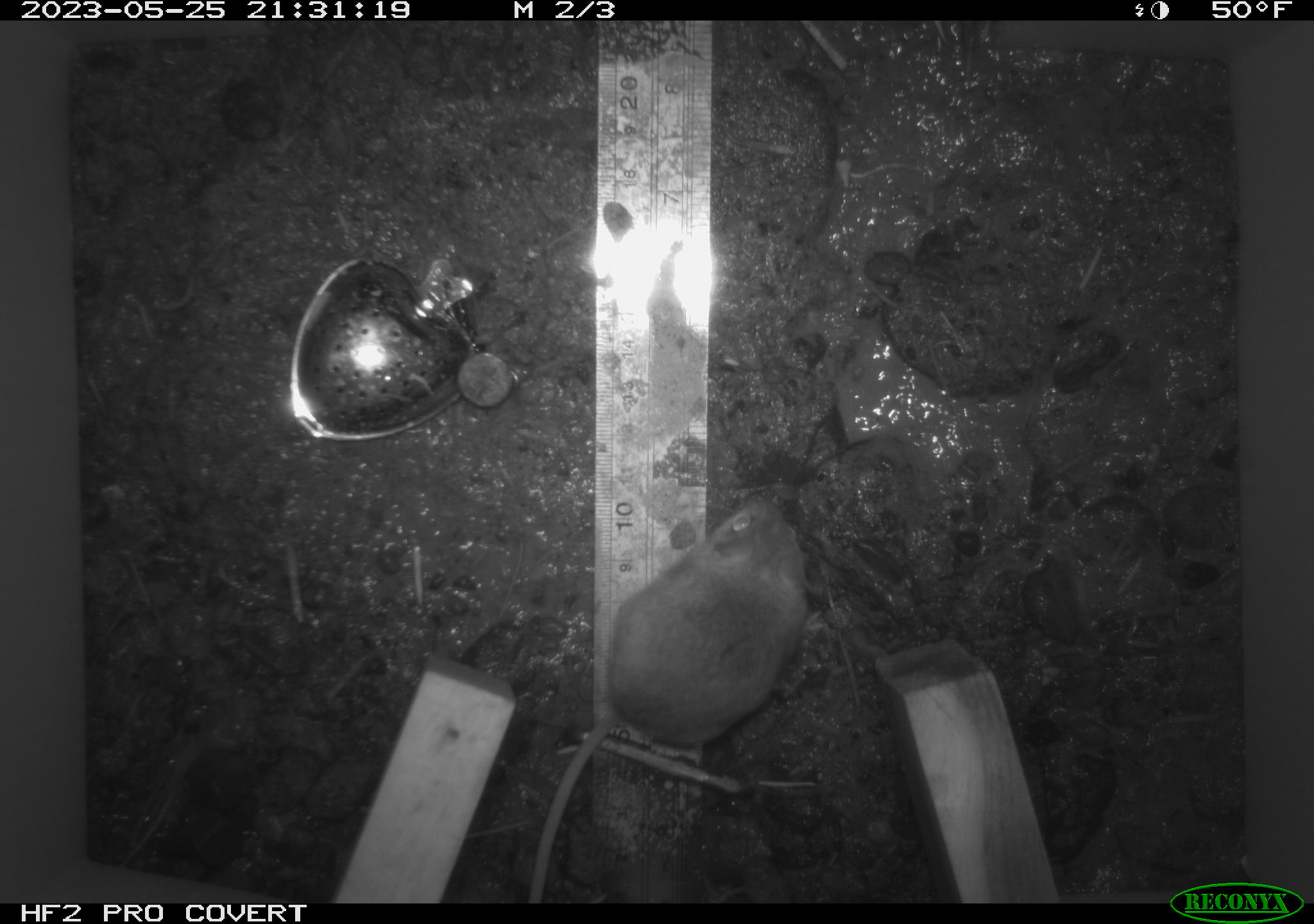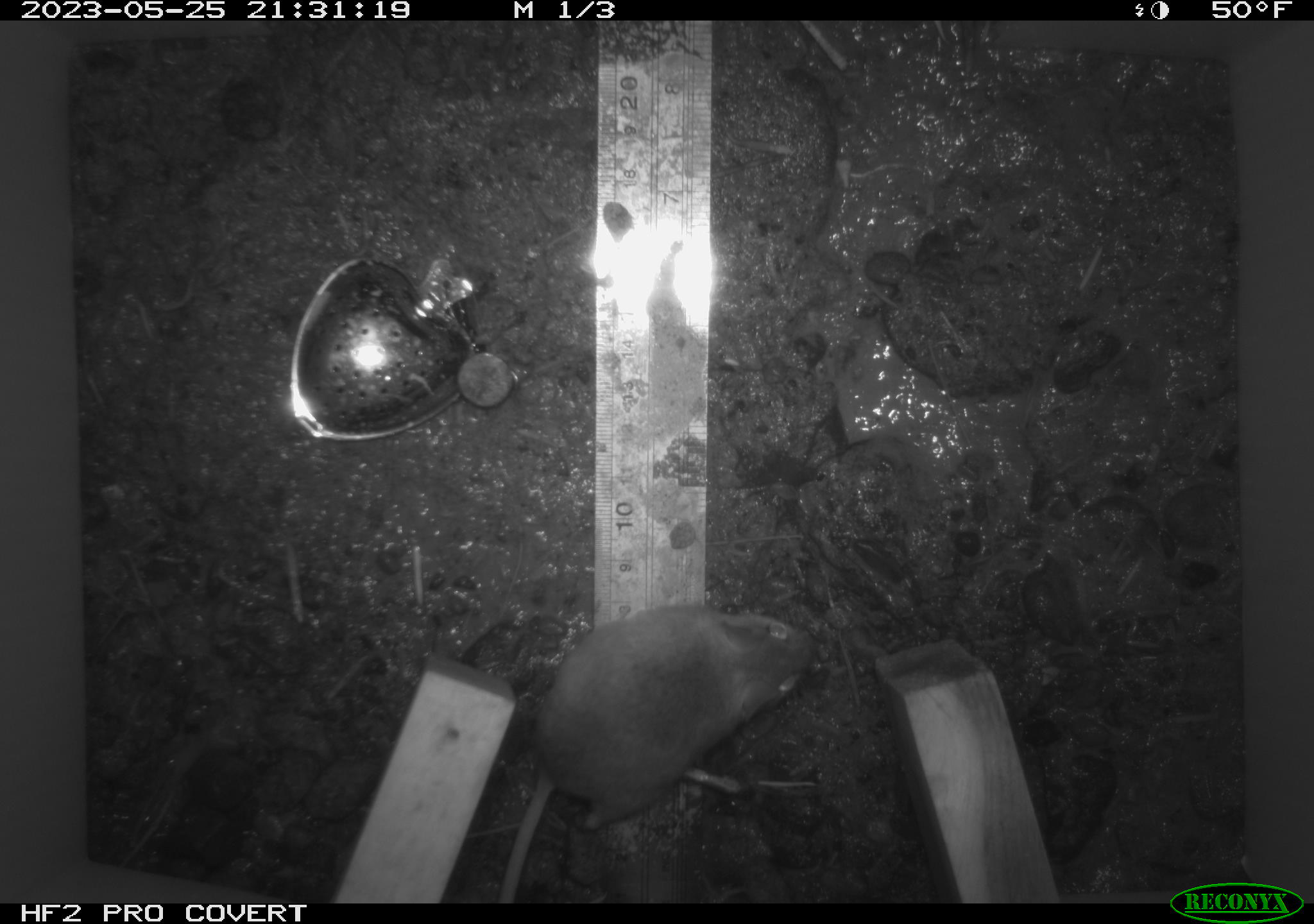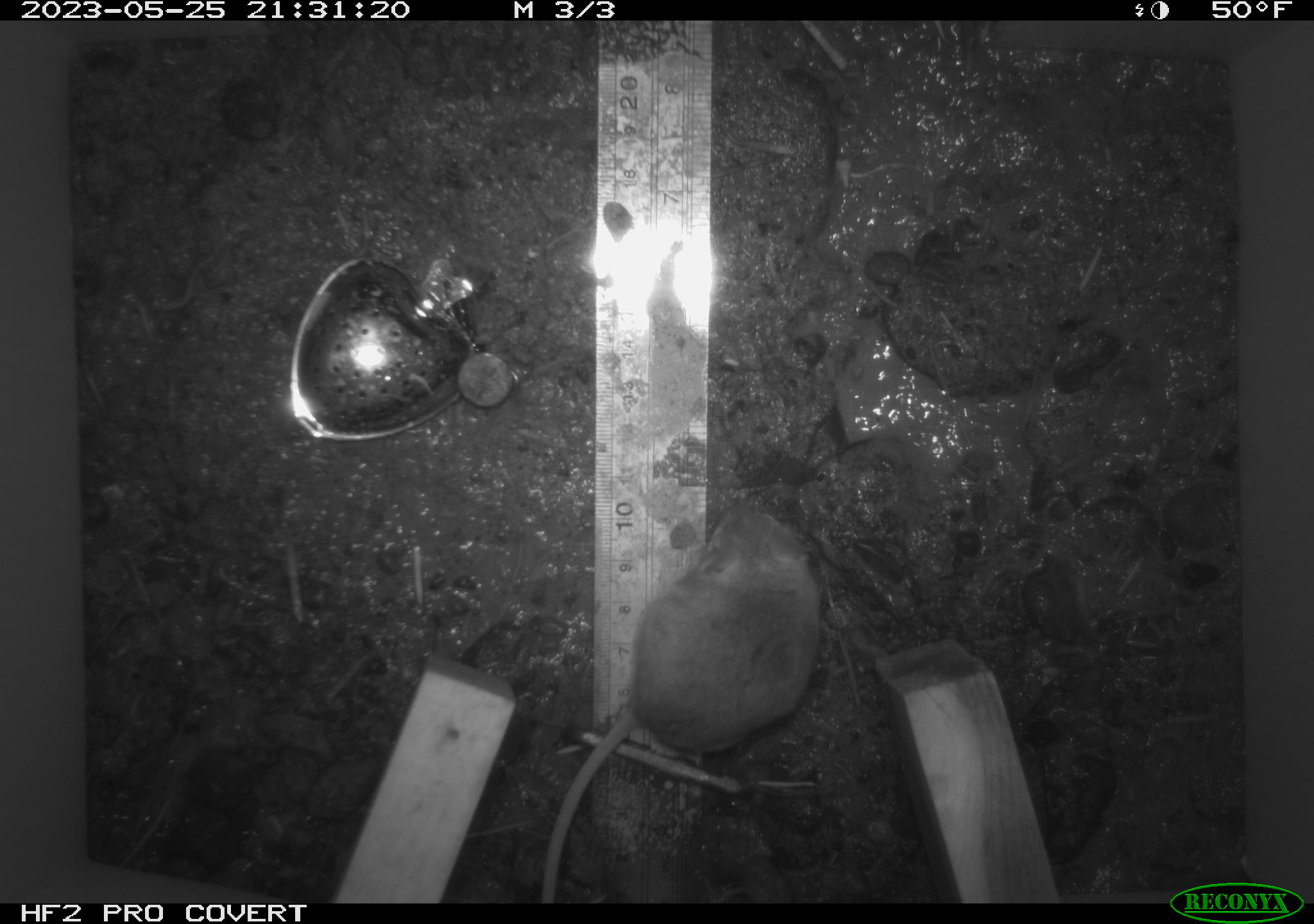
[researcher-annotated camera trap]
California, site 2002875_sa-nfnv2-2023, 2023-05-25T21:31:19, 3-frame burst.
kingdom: Animalia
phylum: Chordata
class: Mammalia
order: Rodentia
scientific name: Rodentia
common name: mouse species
Mouse species (Rodentia).